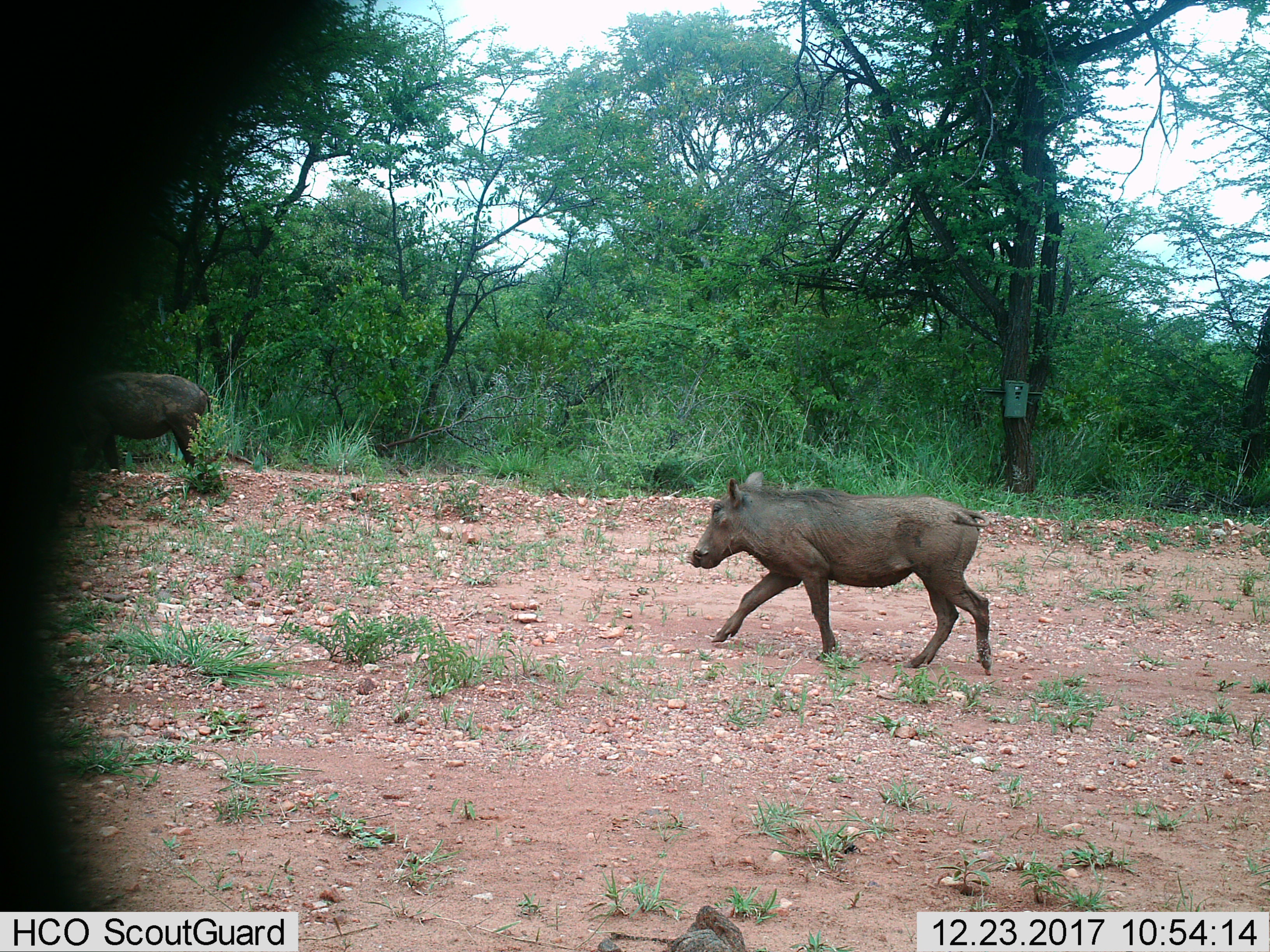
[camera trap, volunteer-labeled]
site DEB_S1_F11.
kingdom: Animalia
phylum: Chordata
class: Mammalia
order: Artiodactyla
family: Suidae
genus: Phacochoerus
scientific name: Phacochoerus africanus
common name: warthog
Warthog (Phacochoerus africanus), count 2. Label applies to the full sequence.